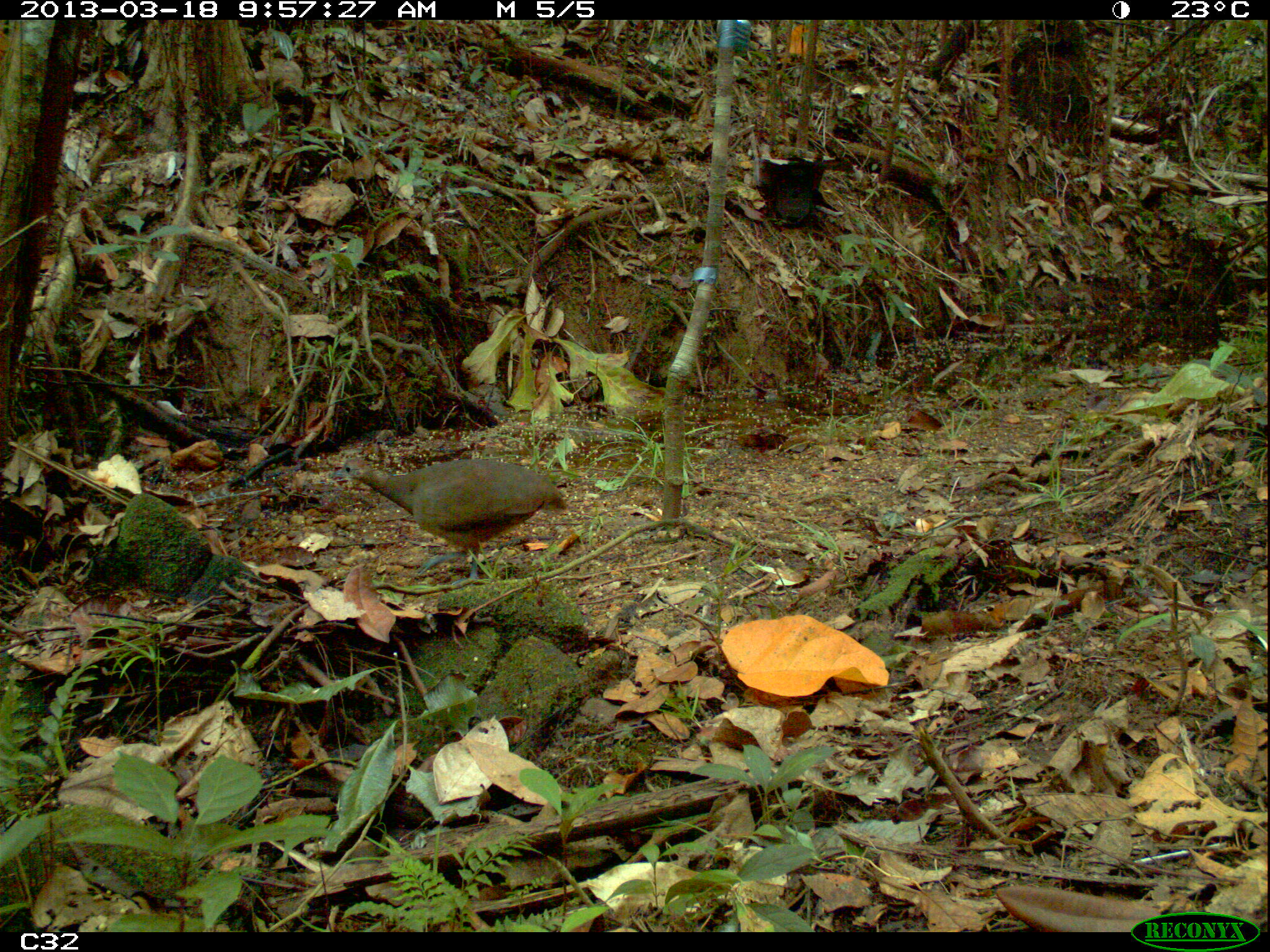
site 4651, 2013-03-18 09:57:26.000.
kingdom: Animalia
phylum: Chordata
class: Aves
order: Tinamiformes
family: Tinamidae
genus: Crypturellus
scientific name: Crypturellus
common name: tinamou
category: crypturellus sp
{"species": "crypturellus sp (tinamou) (Crypturellus)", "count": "1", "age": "adult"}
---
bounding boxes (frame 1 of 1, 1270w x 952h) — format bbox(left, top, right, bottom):
crypturellus sp: bbox(326, 452, 571, 587)